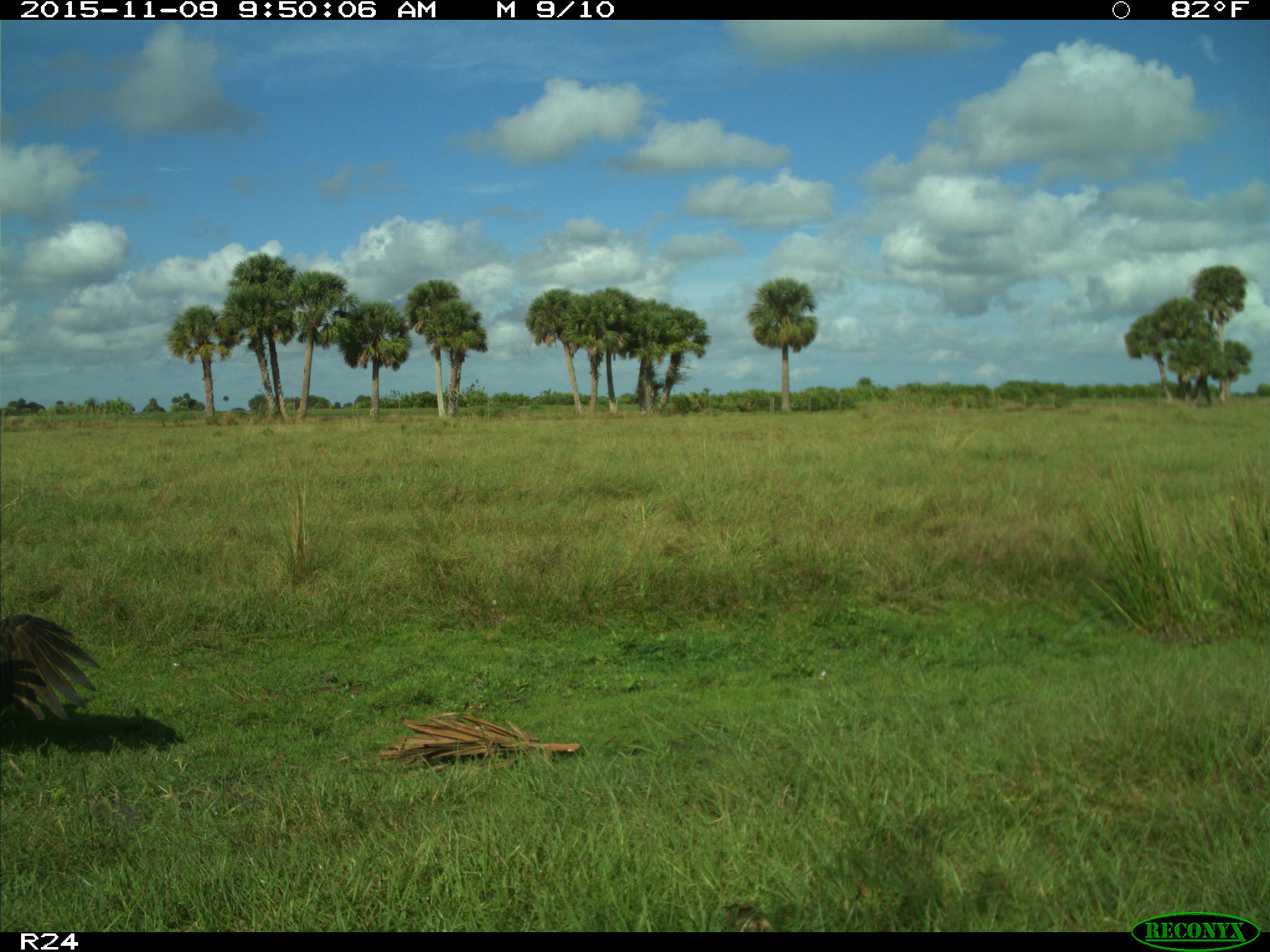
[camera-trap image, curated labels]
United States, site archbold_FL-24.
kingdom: Animalia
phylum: Chordata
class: Aves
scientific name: Aves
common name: birds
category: unidentified bird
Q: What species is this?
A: Unidentified bird (birds) (Aves).